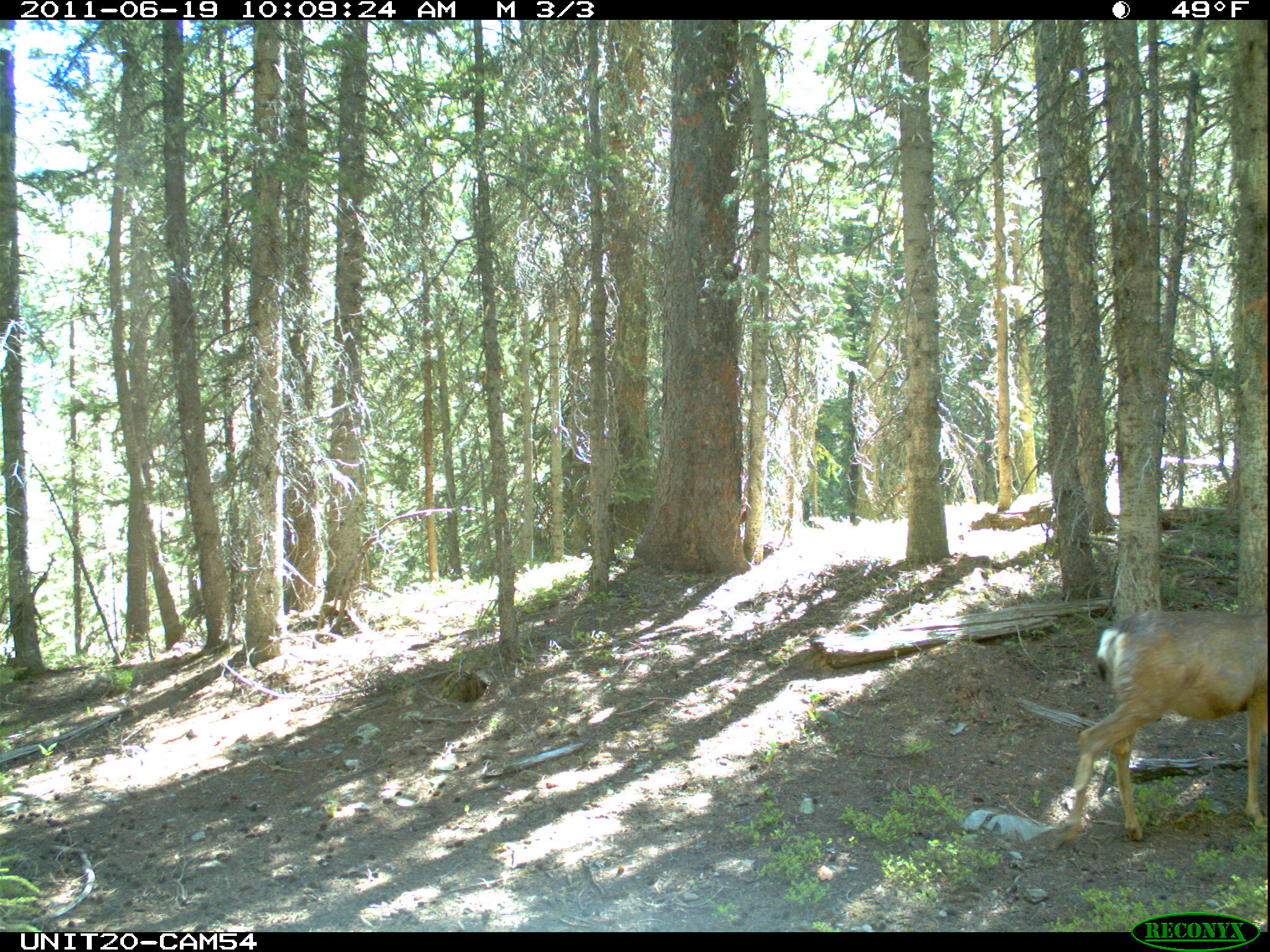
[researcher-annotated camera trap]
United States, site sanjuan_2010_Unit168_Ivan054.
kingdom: Animalia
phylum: Chordata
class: Mammalia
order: Artiodactyla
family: Cervidae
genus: Odocoileus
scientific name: Odocoileus hemionus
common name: mule deer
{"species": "Odocoileus hemionus (mule deer)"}